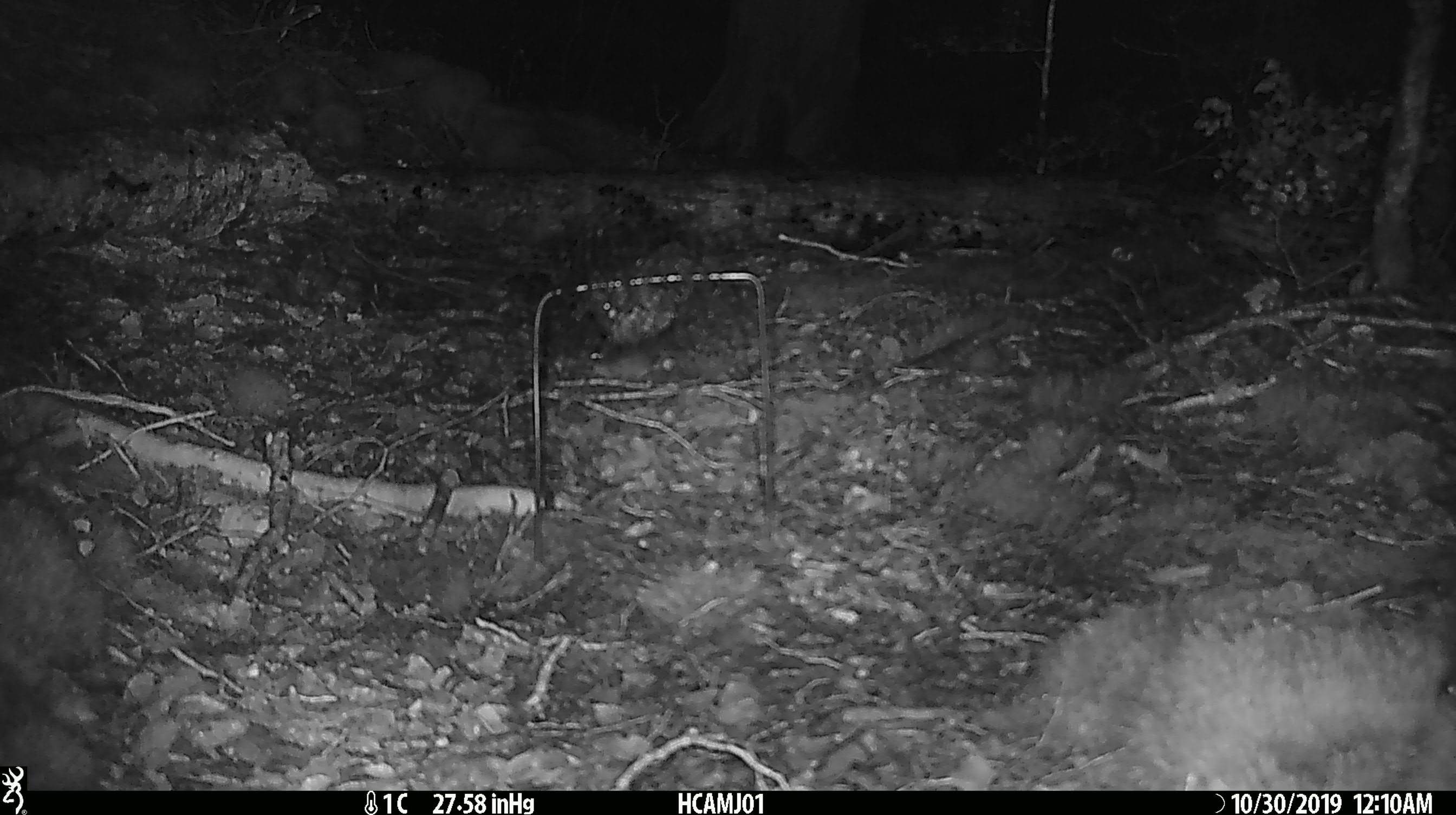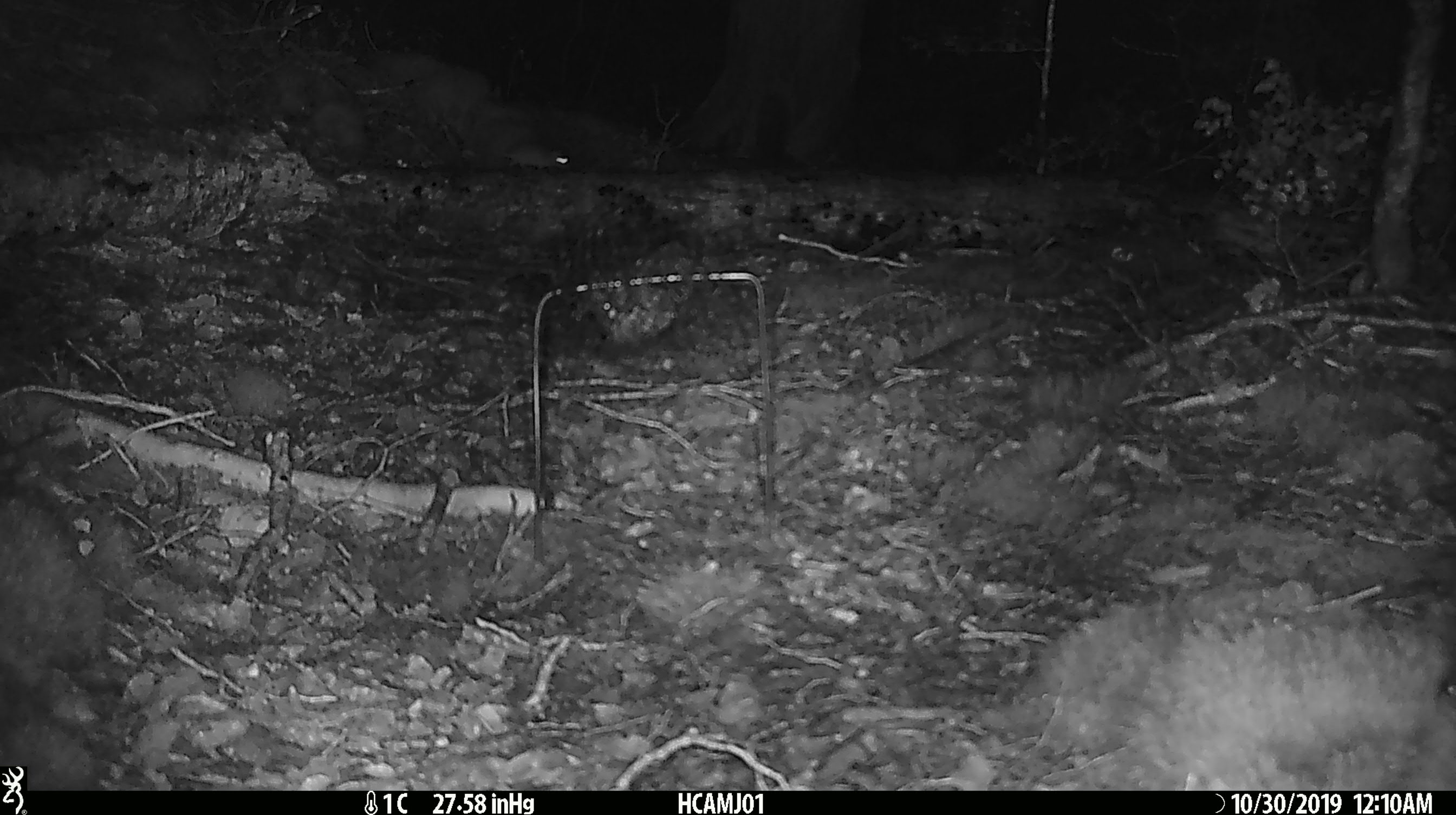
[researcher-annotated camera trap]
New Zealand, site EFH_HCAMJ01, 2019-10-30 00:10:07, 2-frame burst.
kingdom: Animalia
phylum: Chordata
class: Mammalia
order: Rodentia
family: Muridae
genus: Mus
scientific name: Mus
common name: mouse